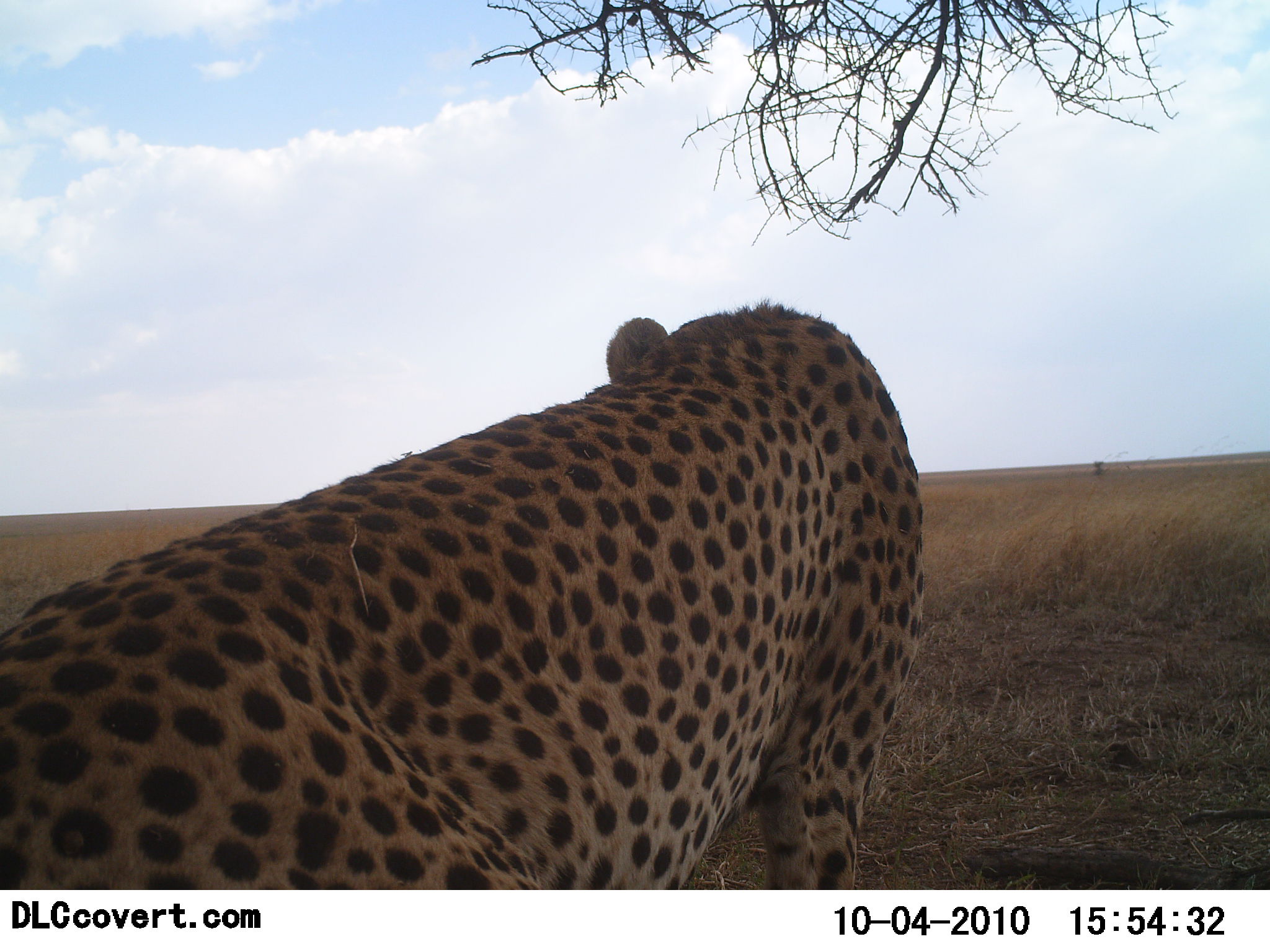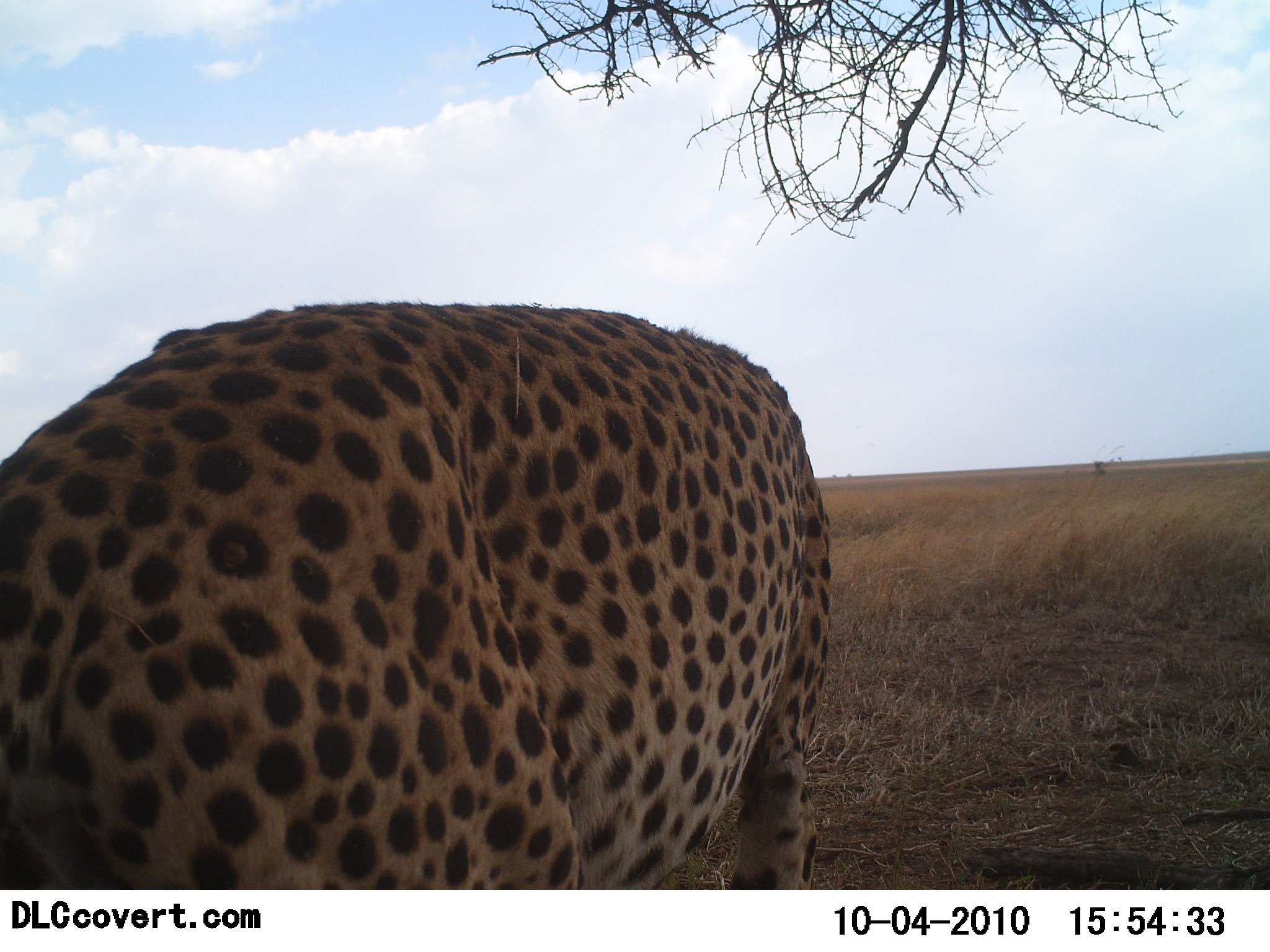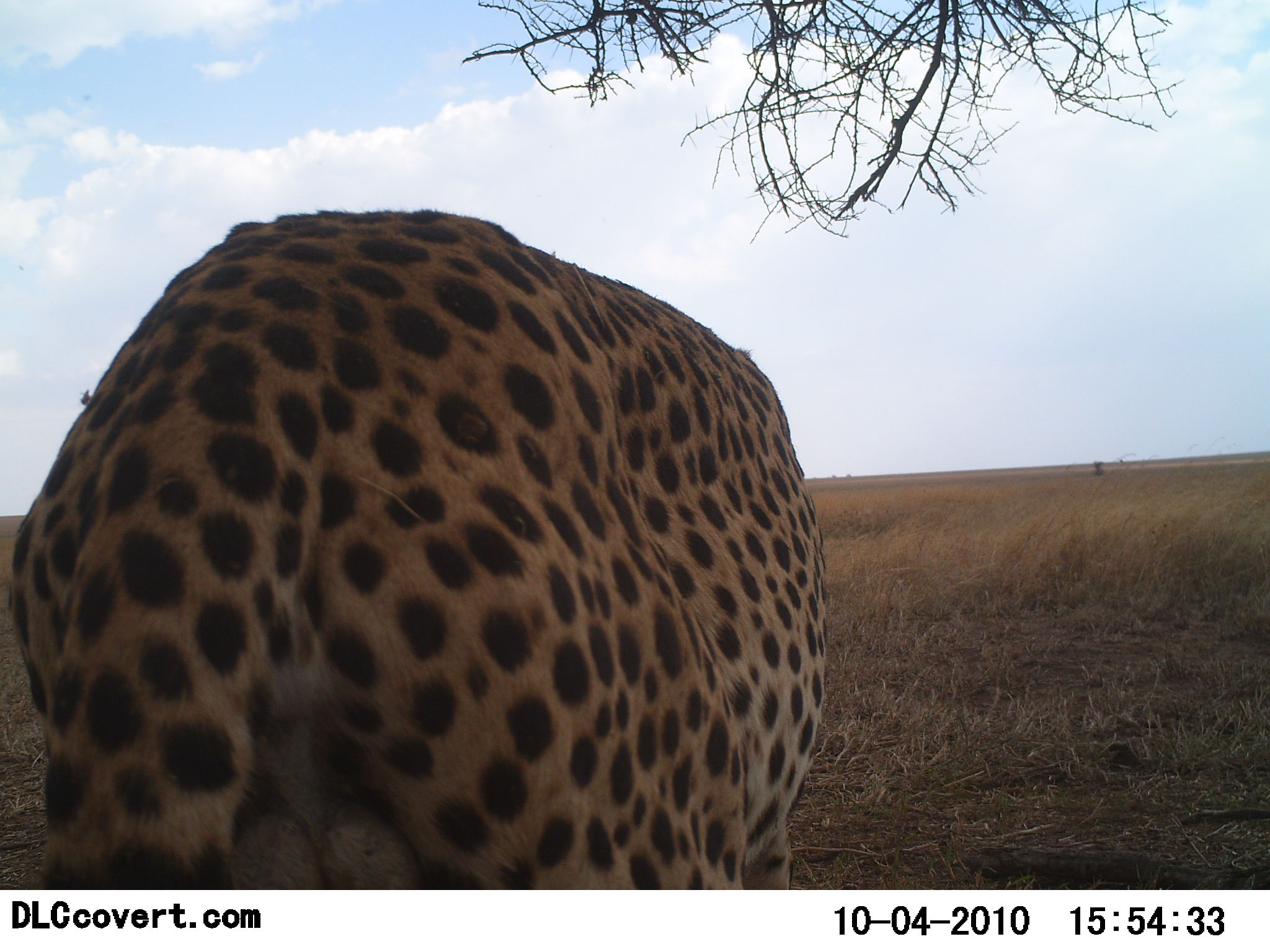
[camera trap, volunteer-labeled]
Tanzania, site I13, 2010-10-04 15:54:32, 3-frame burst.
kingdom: Animalia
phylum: Chordata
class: Mammalia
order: Carnivora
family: Felidae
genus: Acinonyx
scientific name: Acinonyx jubatus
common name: cheetah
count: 1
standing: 39%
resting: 44%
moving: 11%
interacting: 0%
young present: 0%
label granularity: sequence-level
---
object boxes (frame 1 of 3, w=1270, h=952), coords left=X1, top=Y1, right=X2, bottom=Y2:
animal: left=0, top=296, right=927, bottom=890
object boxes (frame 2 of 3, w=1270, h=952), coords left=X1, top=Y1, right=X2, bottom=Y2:
animal: left=0, top=301, right=833, bottom=889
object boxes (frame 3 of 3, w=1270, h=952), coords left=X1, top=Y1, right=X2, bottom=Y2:
animal: left=10, top=211, right=827, bottom=889